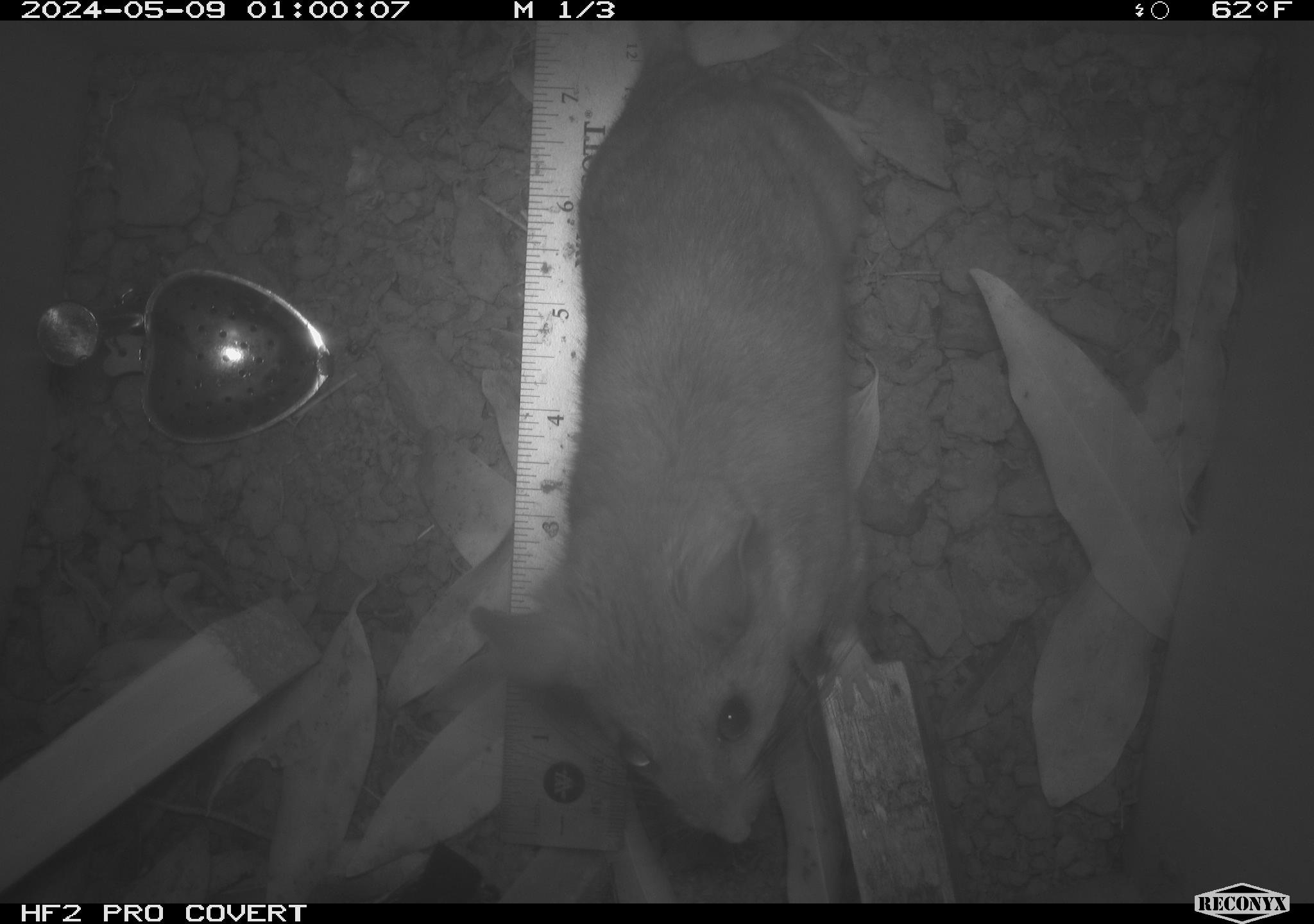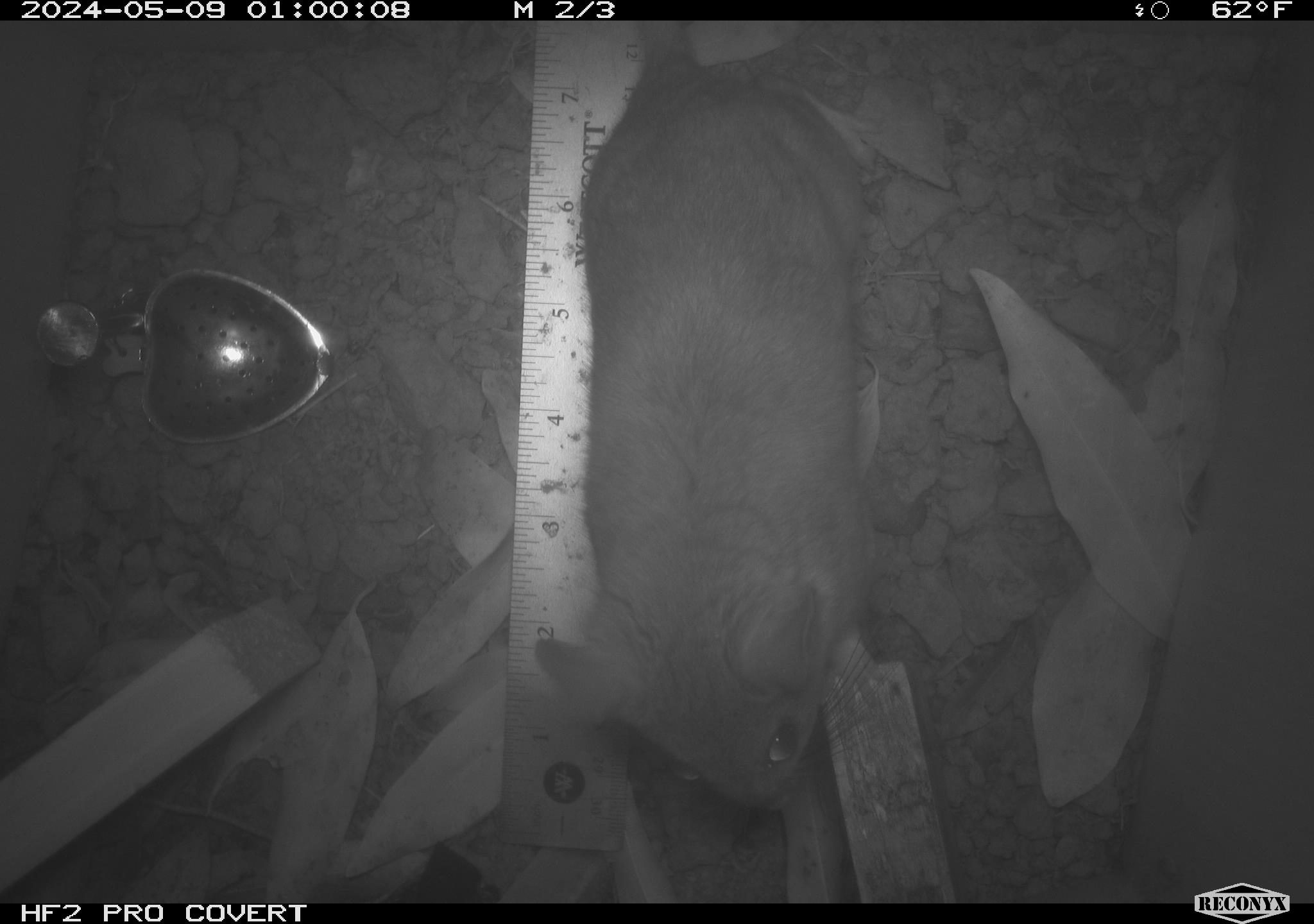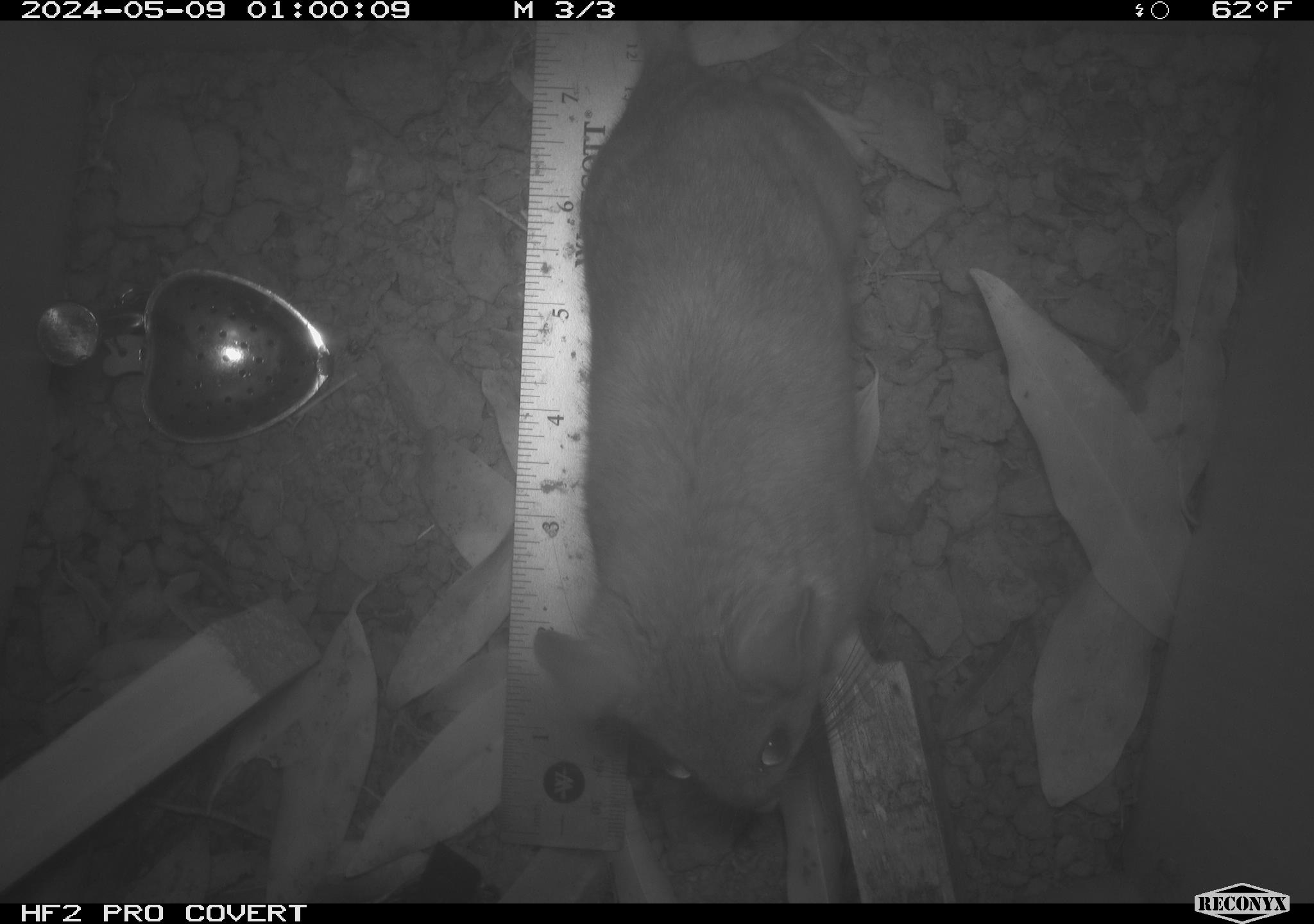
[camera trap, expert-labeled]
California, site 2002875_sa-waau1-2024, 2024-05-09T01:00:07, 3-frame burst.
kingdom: Animalia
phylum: Chordata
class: Mammalia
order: Rodentia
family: Cricetidae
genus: Neotoma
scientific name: Neotoma fuscipes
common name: dusky-footed woodrat